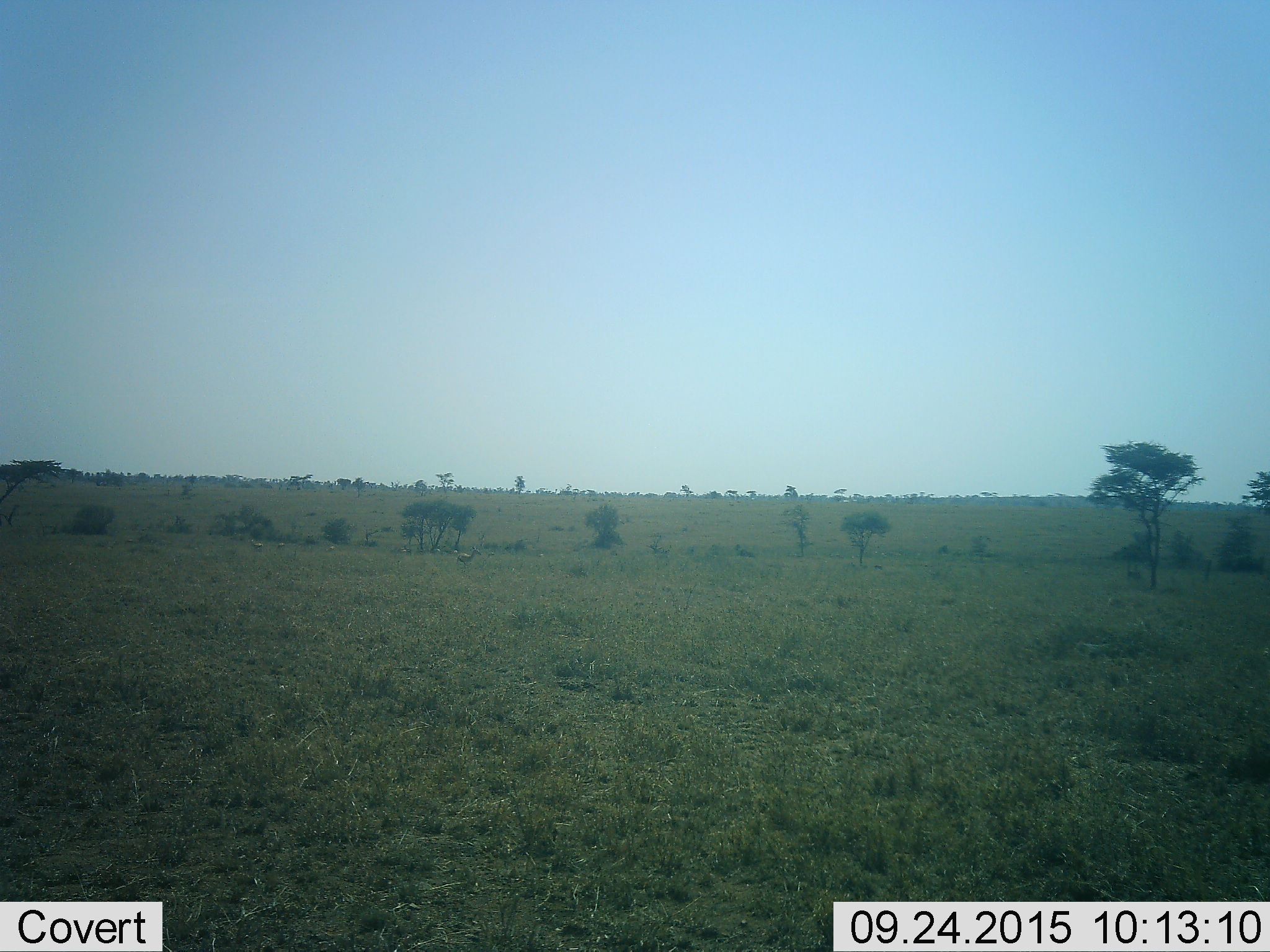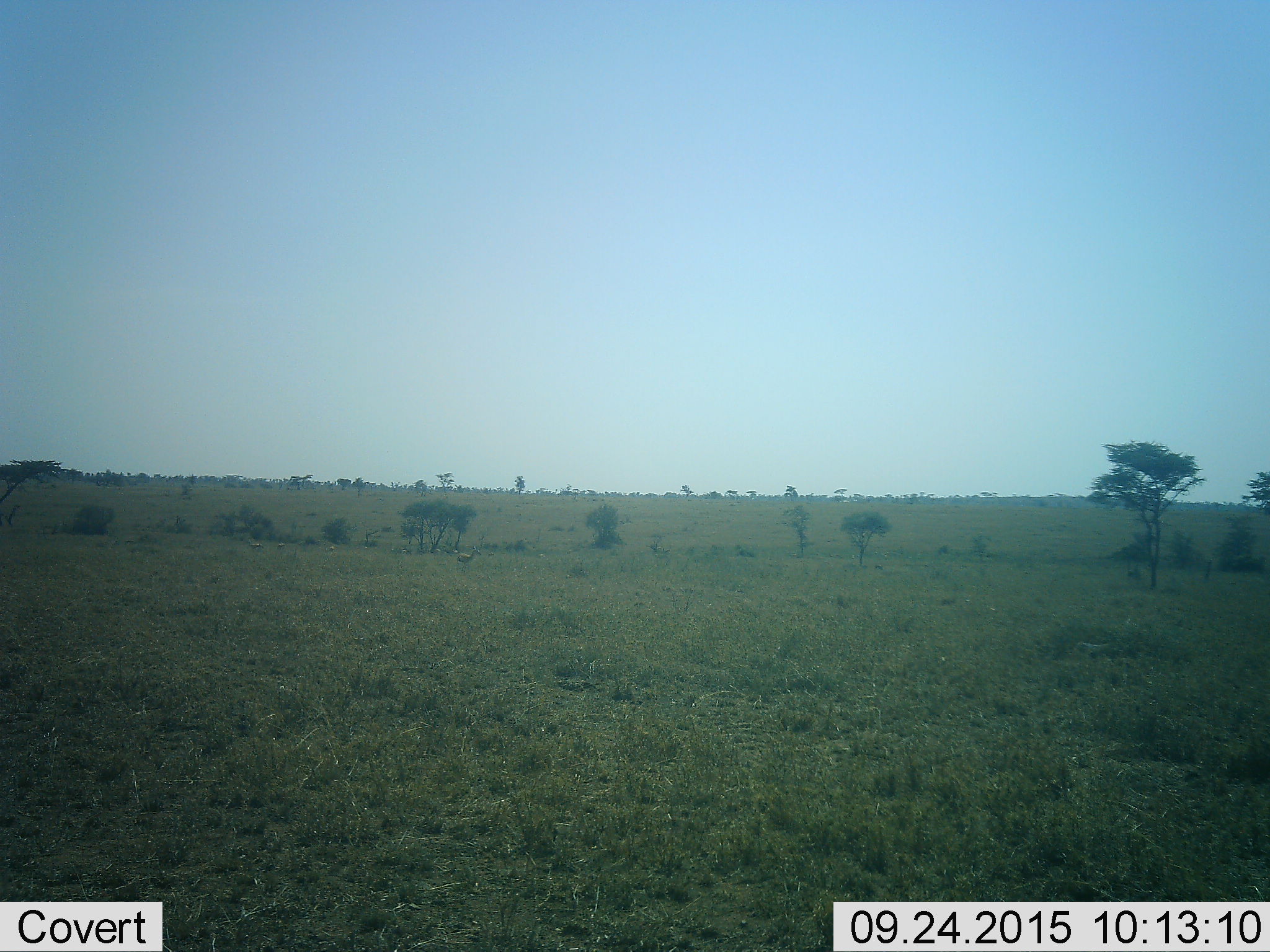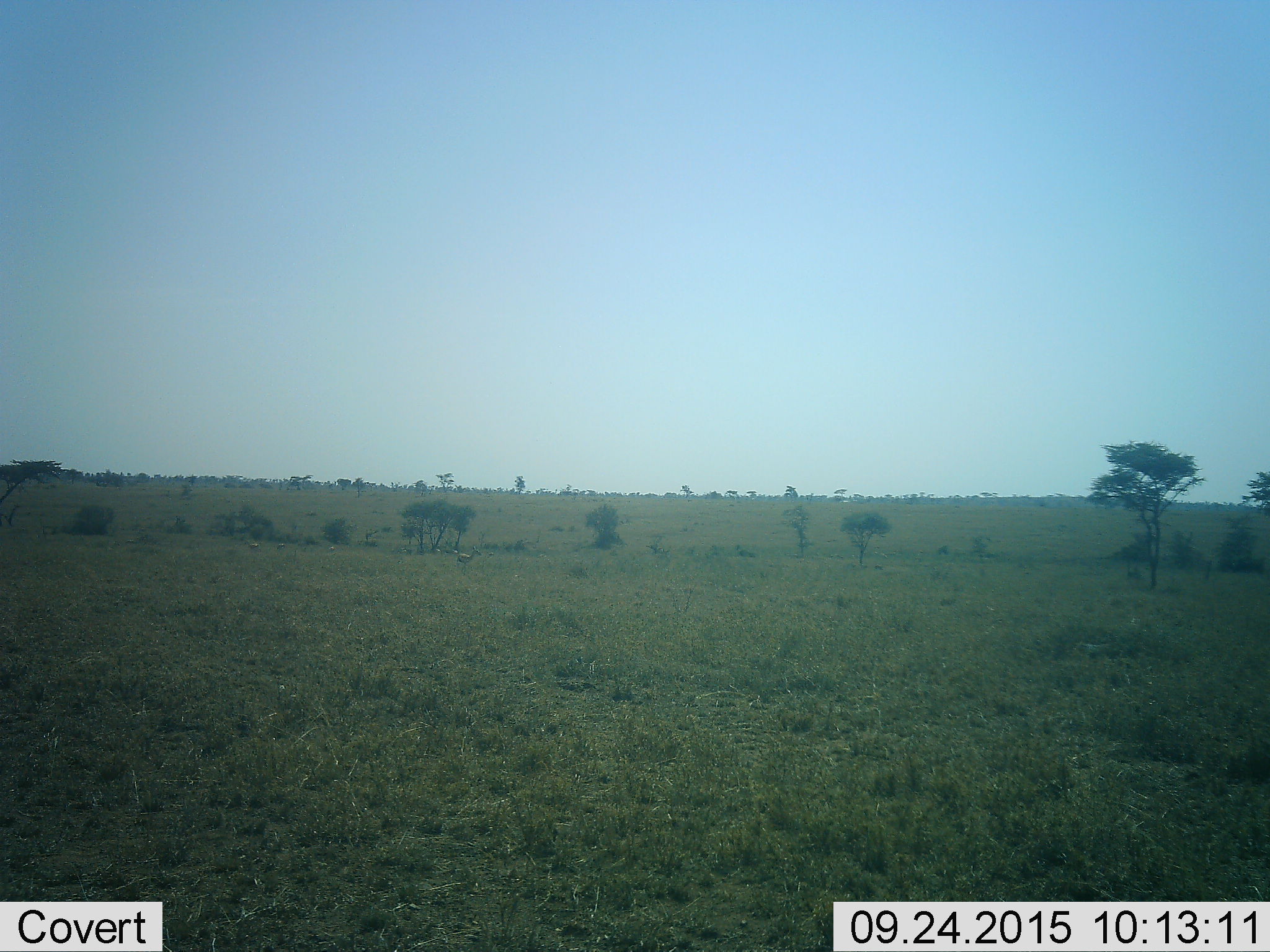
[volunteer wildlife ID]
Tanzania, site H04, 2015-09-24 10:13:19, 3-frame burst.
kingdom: Animalia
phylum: Chordata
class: Mammalia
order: Artiodactyla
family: Bovidae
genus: Eudorcas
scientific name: Eudorcas thomsonii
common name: thomson's gazelle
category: gazellethomsons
Gazellethomsons (thomson's gazelle) (Eudorcas thomsonii), count 9. Behavior (volunteer vote fractions): standing 80%, resting 0%, moving 40%, interacting 0%. Young present (vote fraction): 0%. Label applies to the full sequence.